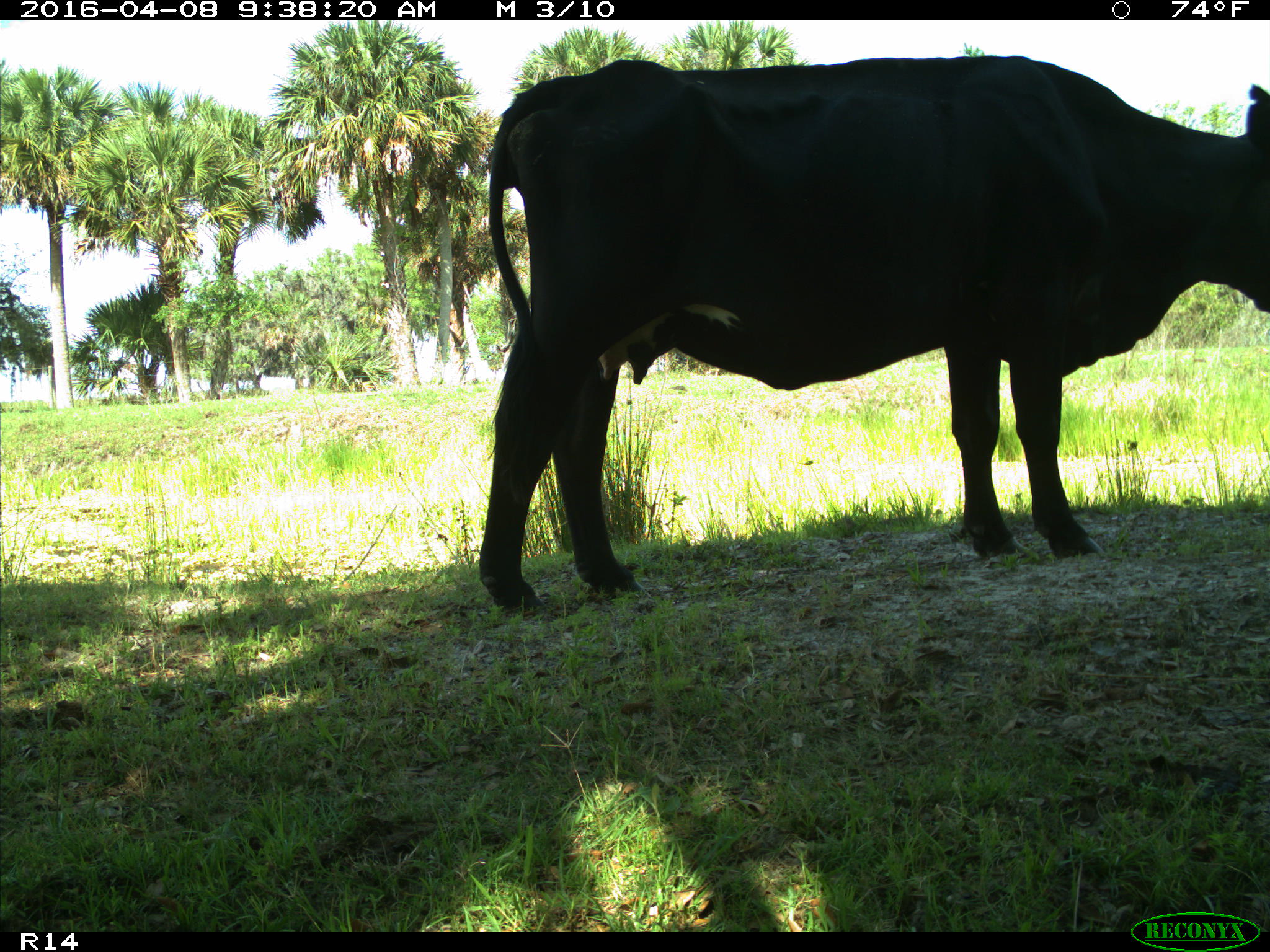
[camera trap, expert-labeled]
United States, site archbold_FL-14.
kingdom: Animalia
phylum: Chordata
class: Mammalia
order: Artiodactyla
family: Bovidae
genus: Bos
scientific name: Bos taurus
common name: domestic cow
Bos taurus (domestic cow).